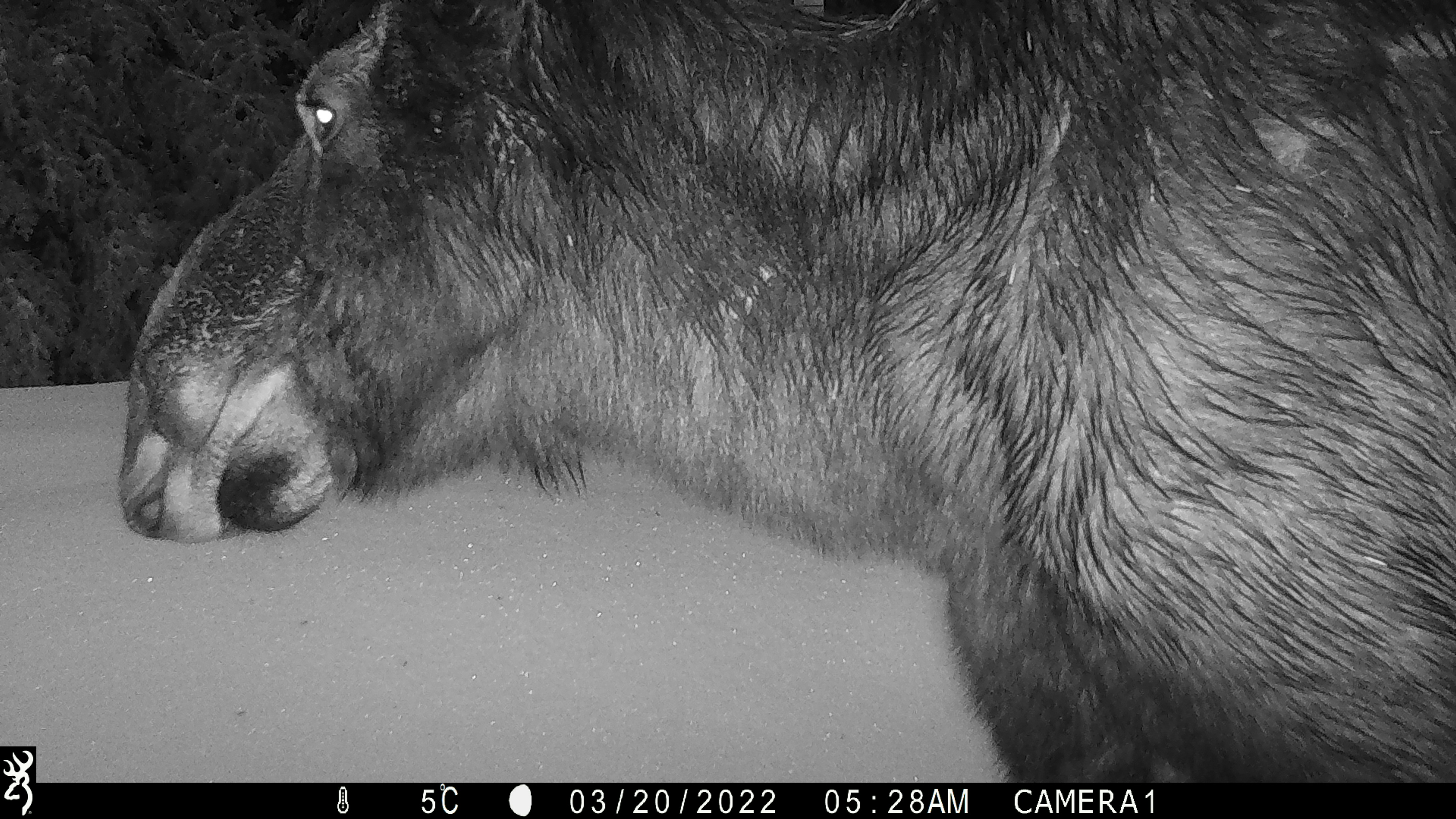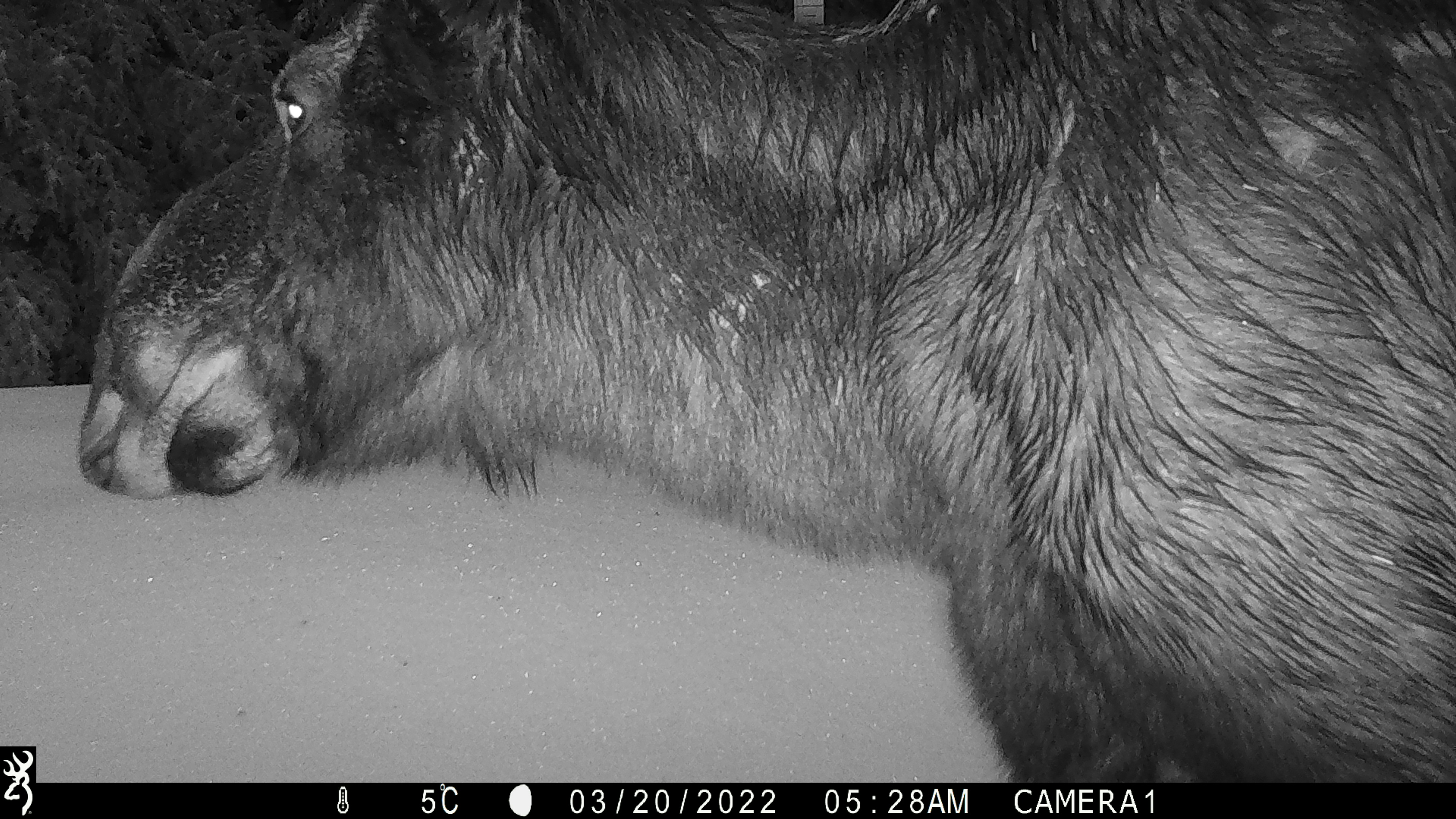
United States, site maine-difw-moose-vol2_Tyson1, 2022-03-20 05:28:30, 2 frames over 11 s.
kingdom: Animalia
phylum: Chordata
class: Mammalia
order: Artiodactyla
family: Cervidae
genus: Alces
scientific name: Alces alces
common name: moose